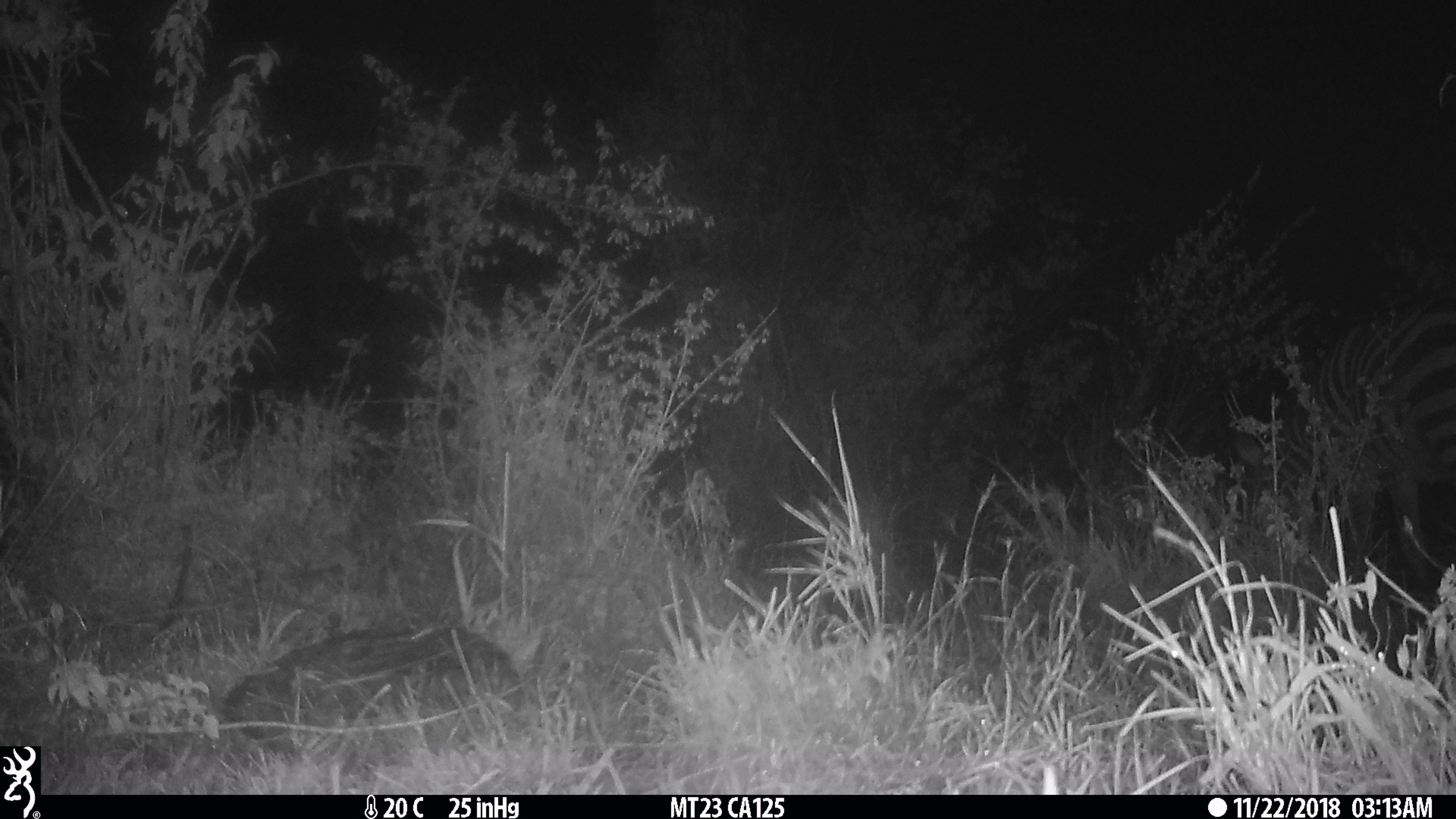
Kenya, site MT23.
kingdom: Animalia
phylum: Chordata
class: Mammalia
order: Perissodactyla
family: Equidae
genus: Equus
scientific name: Equus quagga burchellii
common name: burchell's zebra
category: zebra